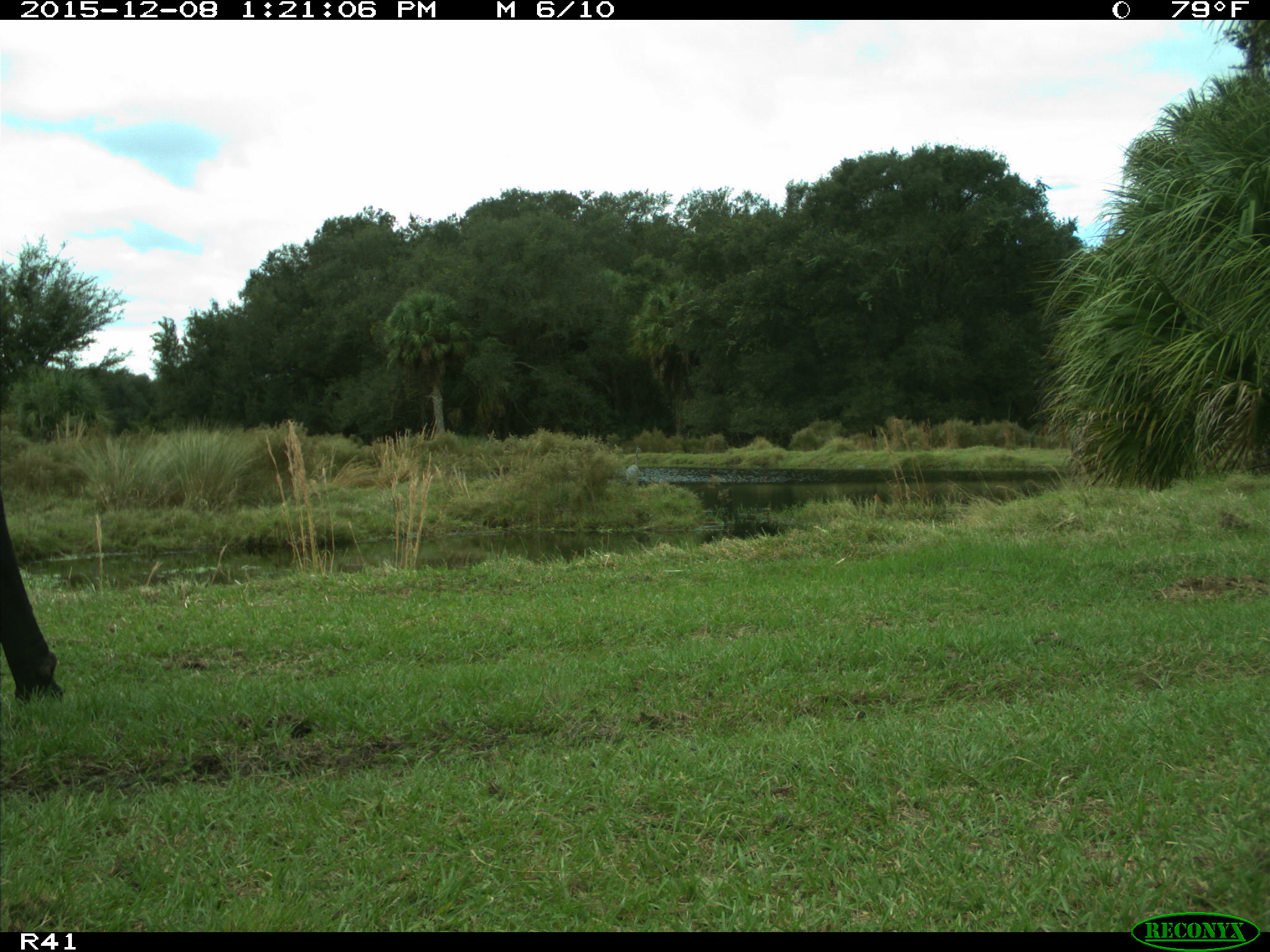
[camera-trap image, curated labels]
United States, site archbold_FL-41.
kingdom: Animalia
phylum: Chordata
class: Mammalia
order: Artiodactyla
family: Bovidae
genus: Bos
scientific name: Bos taurus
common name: domestic cow